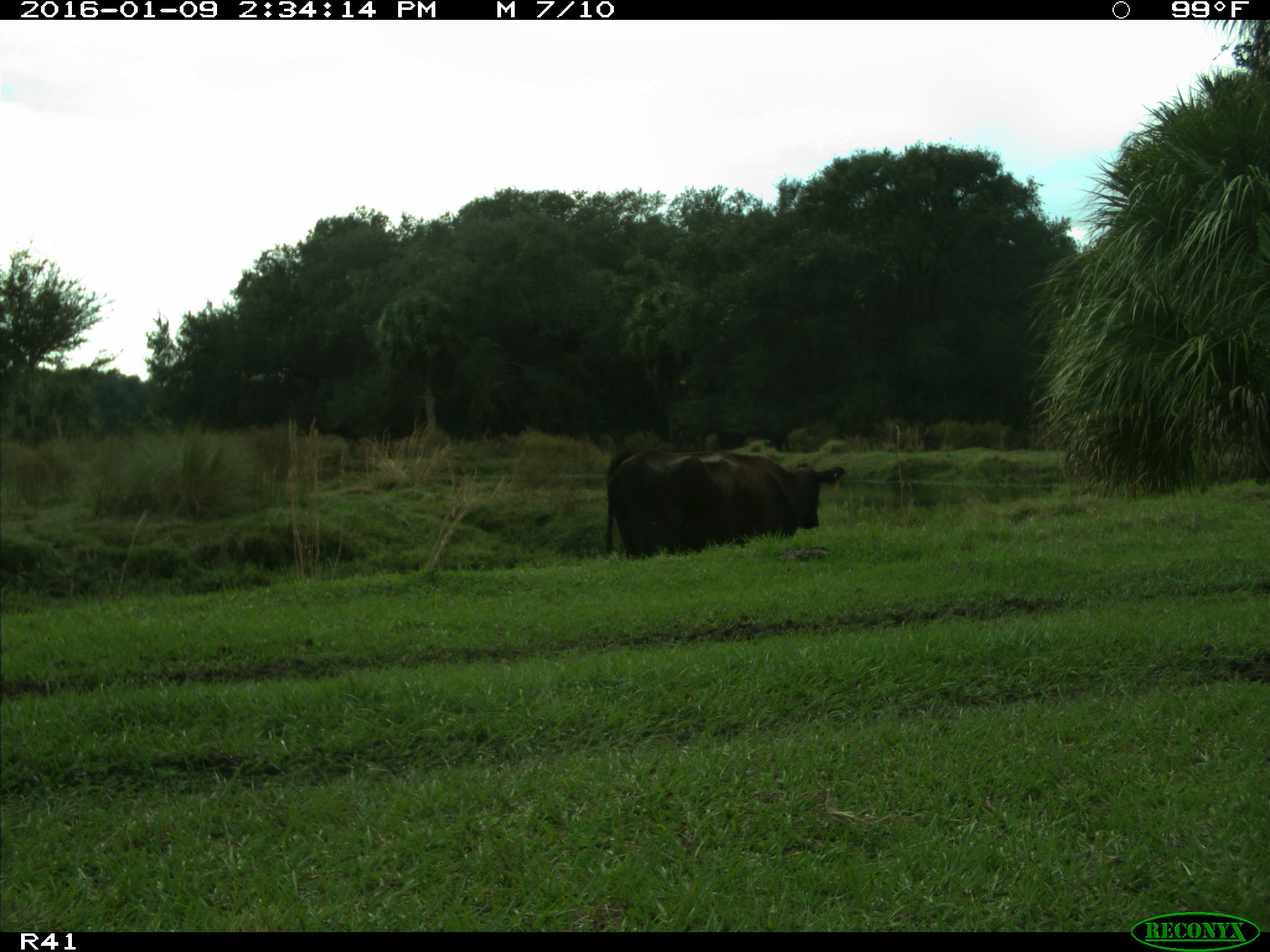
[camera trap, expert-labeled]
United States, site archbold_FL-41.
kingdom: Animalia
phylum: Chordata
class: Mammalia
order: Artiodactyla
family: Bovidae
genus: Bos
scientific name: Bos taurus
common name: domestic cow